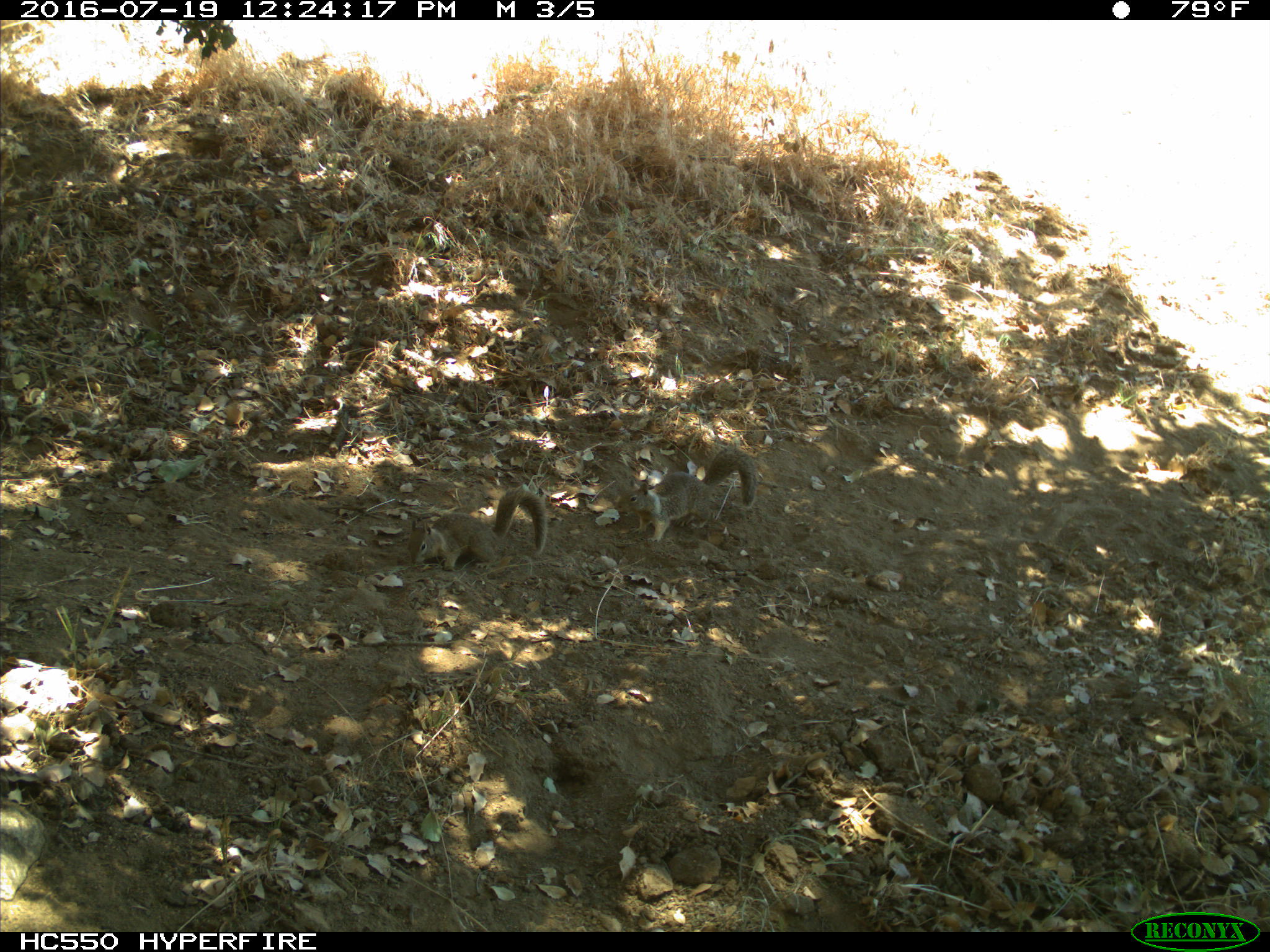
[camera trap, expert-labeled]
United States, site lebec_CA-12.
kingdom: Animalia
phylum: Chordata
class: Mammalia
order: Rodentia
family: Sciuridae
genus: Otospermophilus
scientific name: Otospermophilus beecheyi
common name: california ground squirrel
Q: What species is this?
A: Otospermophilus beecheyi (california ground squirrel).